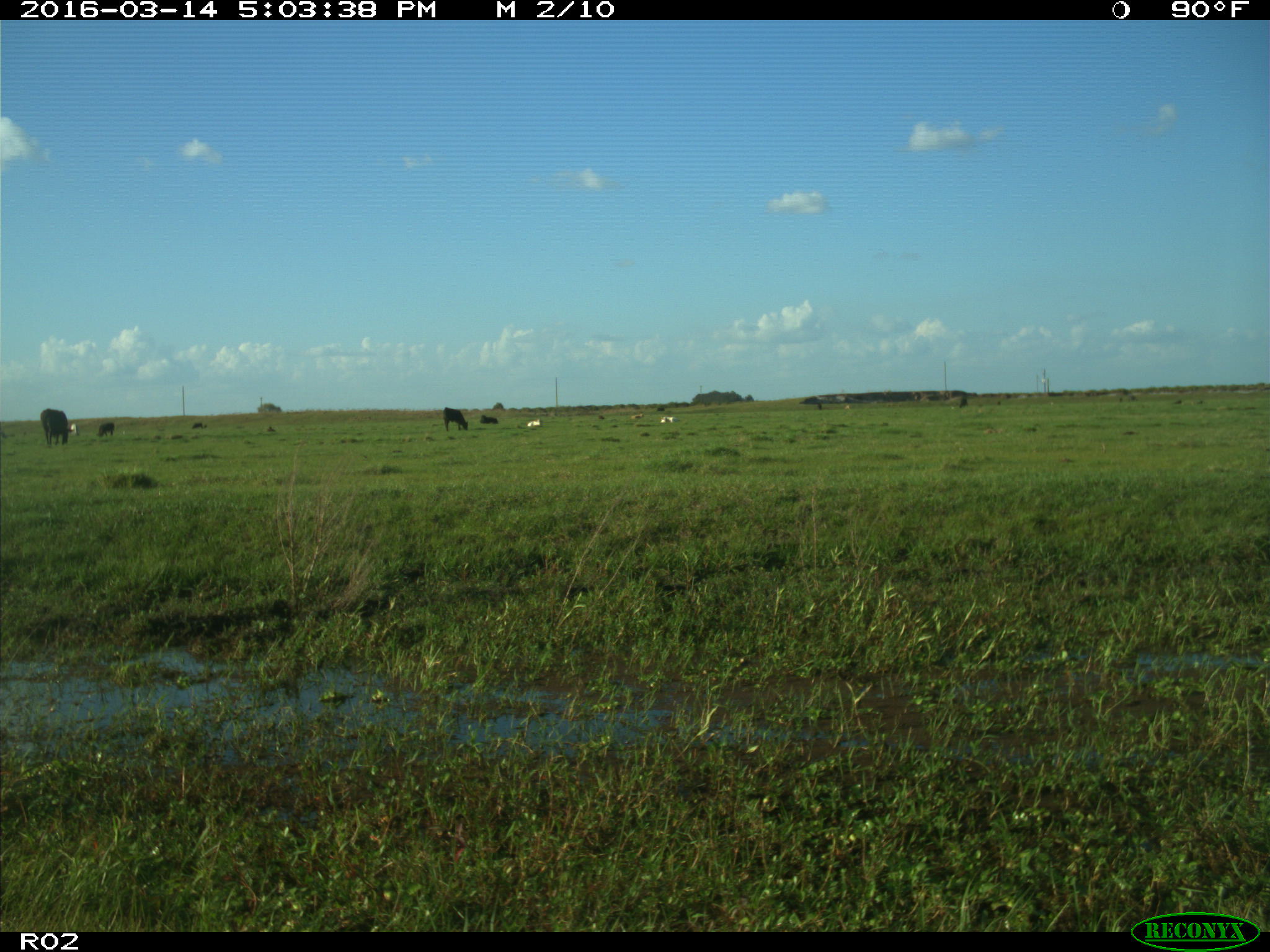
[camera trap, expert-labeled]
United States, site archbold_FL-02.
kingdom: Animalia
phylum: Chordata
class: Mammalia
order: Artiodactyla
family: Bovidae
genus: Bos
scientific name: Bos taurus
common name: domestic cow